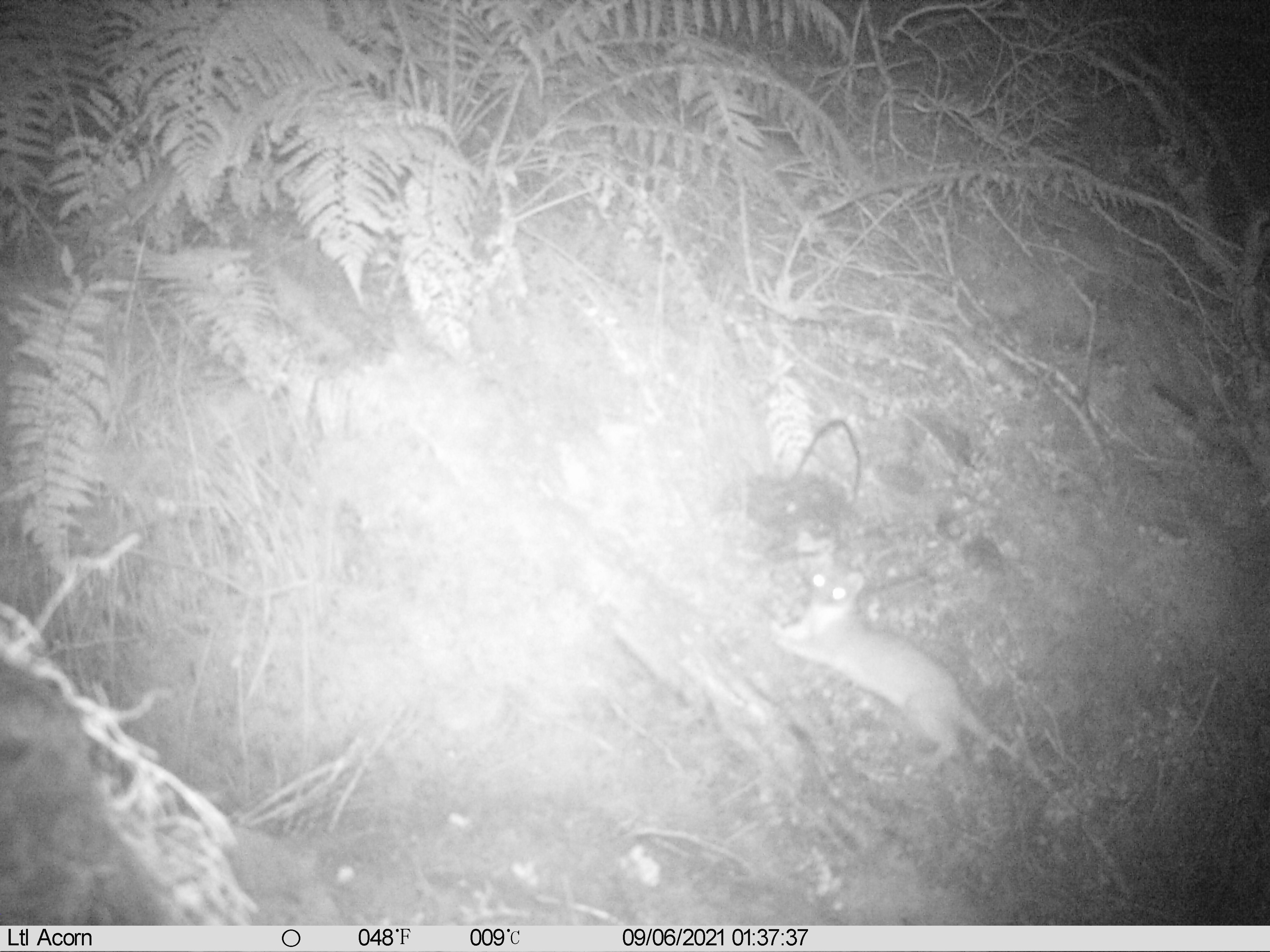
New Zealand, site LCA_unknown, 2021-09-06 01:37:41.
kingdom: Animalia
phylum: Chordata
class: Mammalia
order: Carnivora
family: Mustelidae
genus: Mustela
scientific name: Mustela erminea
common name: stoat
Stoat (Mustela erminea).